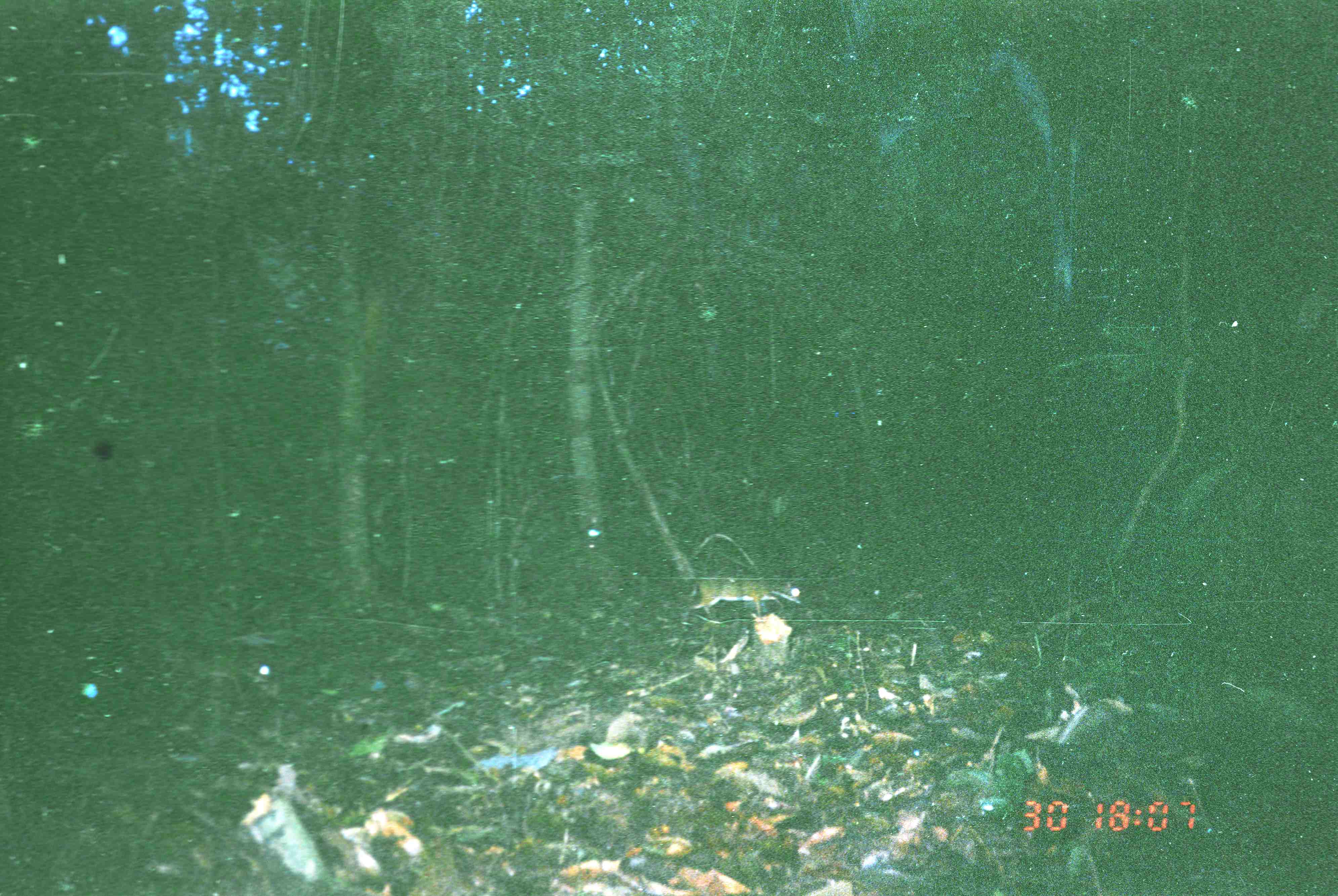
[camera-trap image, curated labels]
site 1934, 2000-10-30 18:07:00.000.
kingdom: Animalia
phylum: Chordata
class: Mammalia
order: Artiodactyla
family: Tragulidae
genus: Tragulus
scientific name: Tragulus napu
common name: greater oriental chevrotain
Tragulus napu (greater oriental chevrotain), count 1.